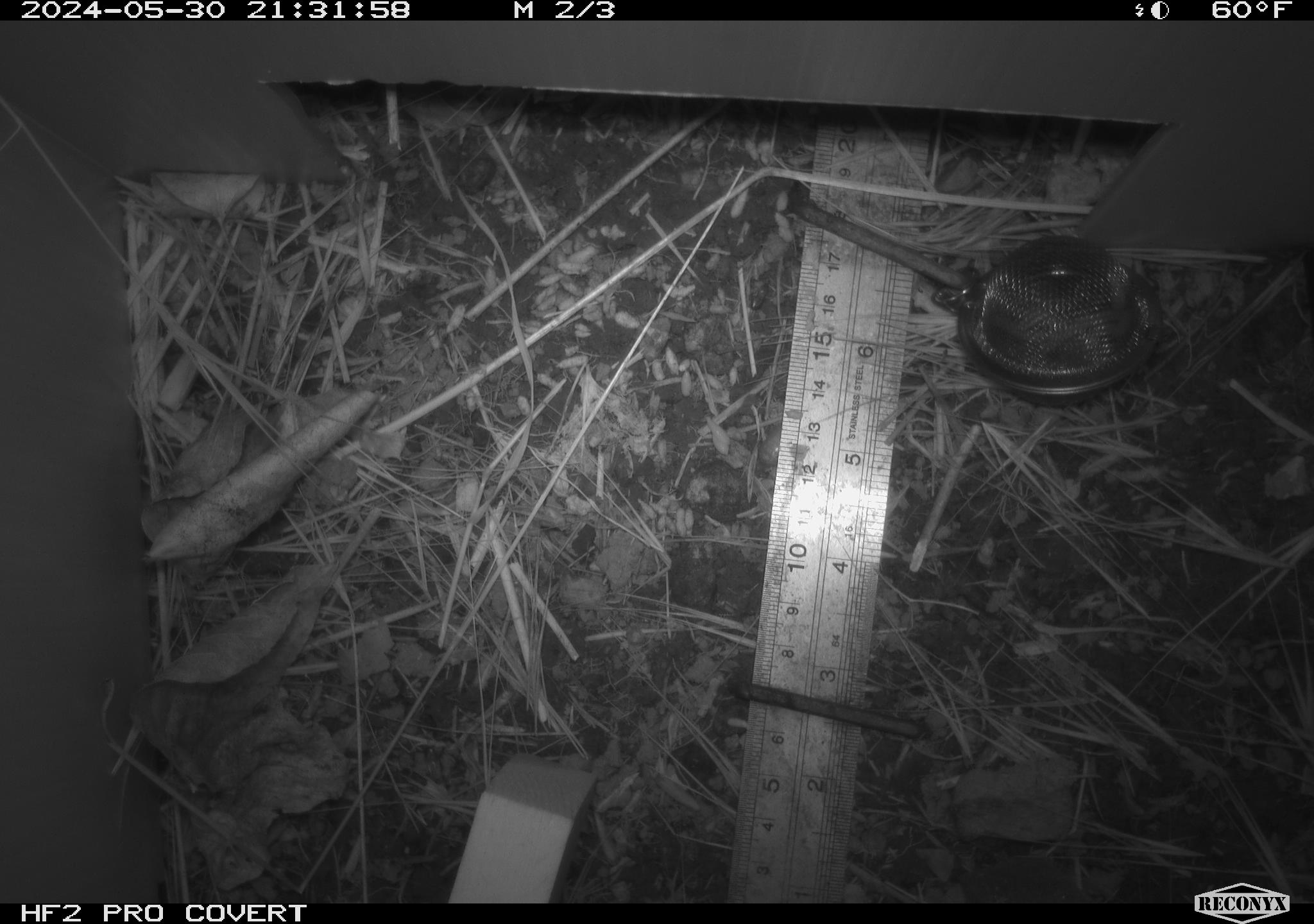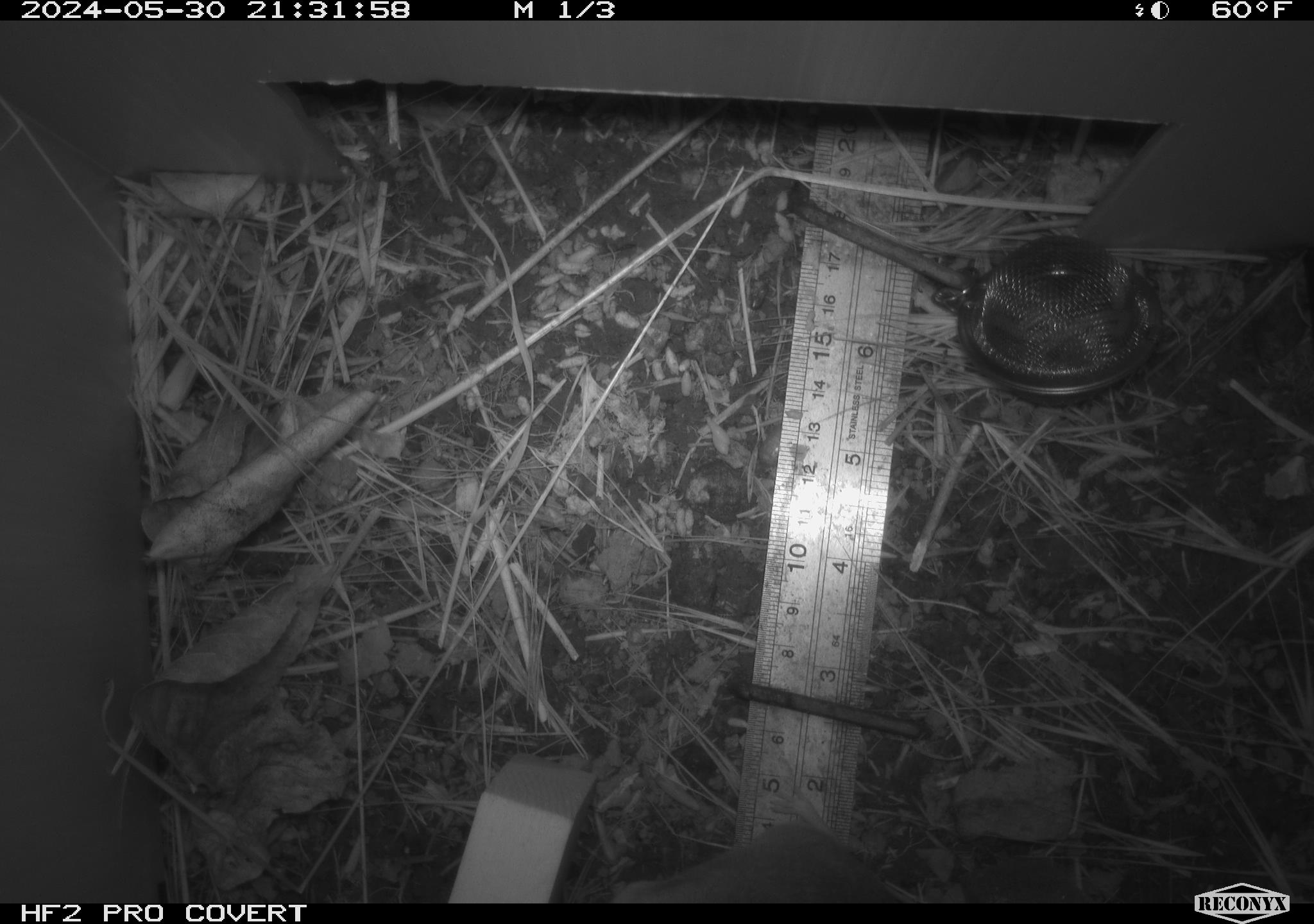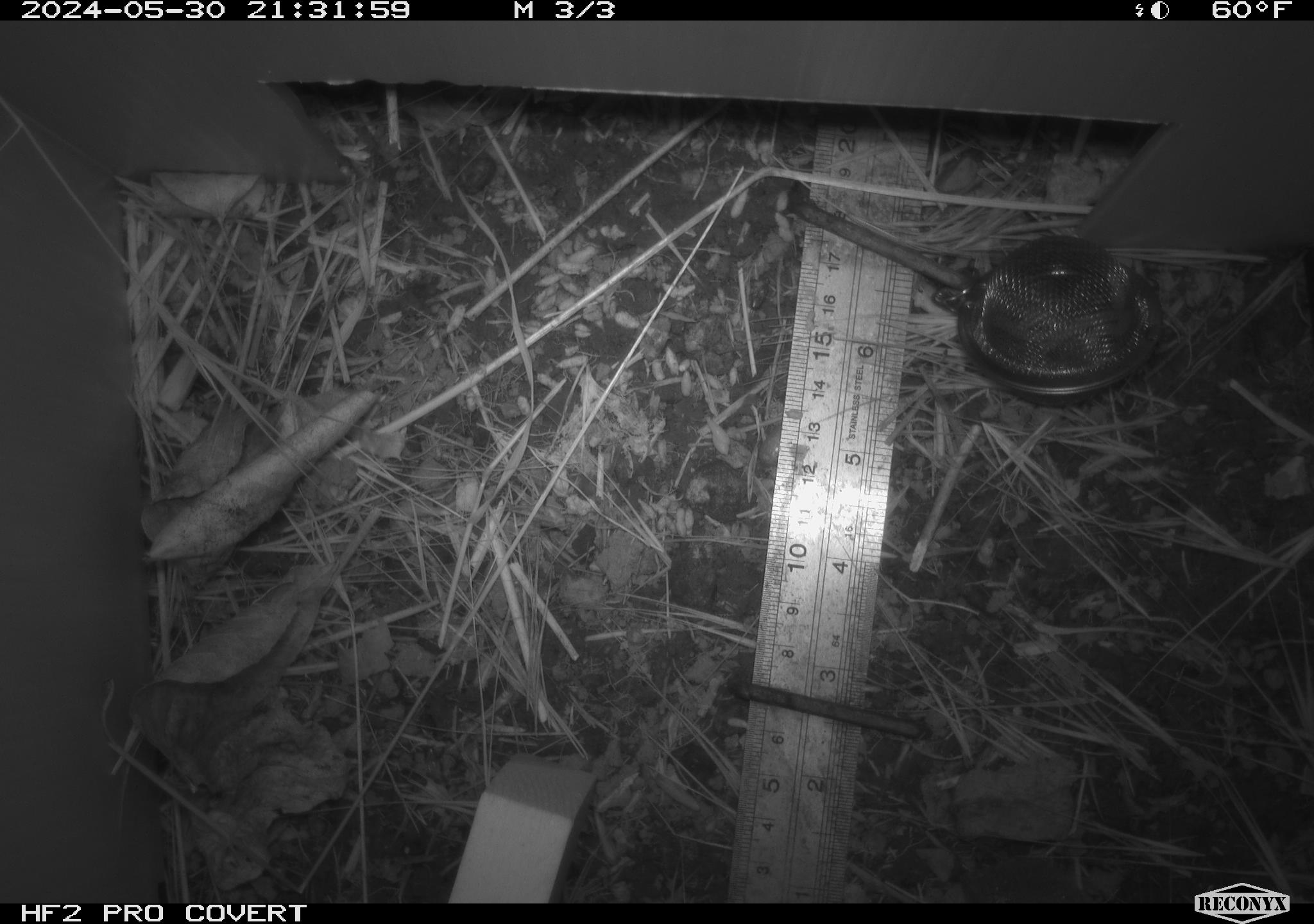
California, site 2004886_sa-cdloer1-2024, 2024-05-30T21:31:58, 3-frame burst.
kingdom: Animalia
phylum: Chordata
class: Mammalia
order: Rodentia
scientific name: Rodentia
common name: mouse species